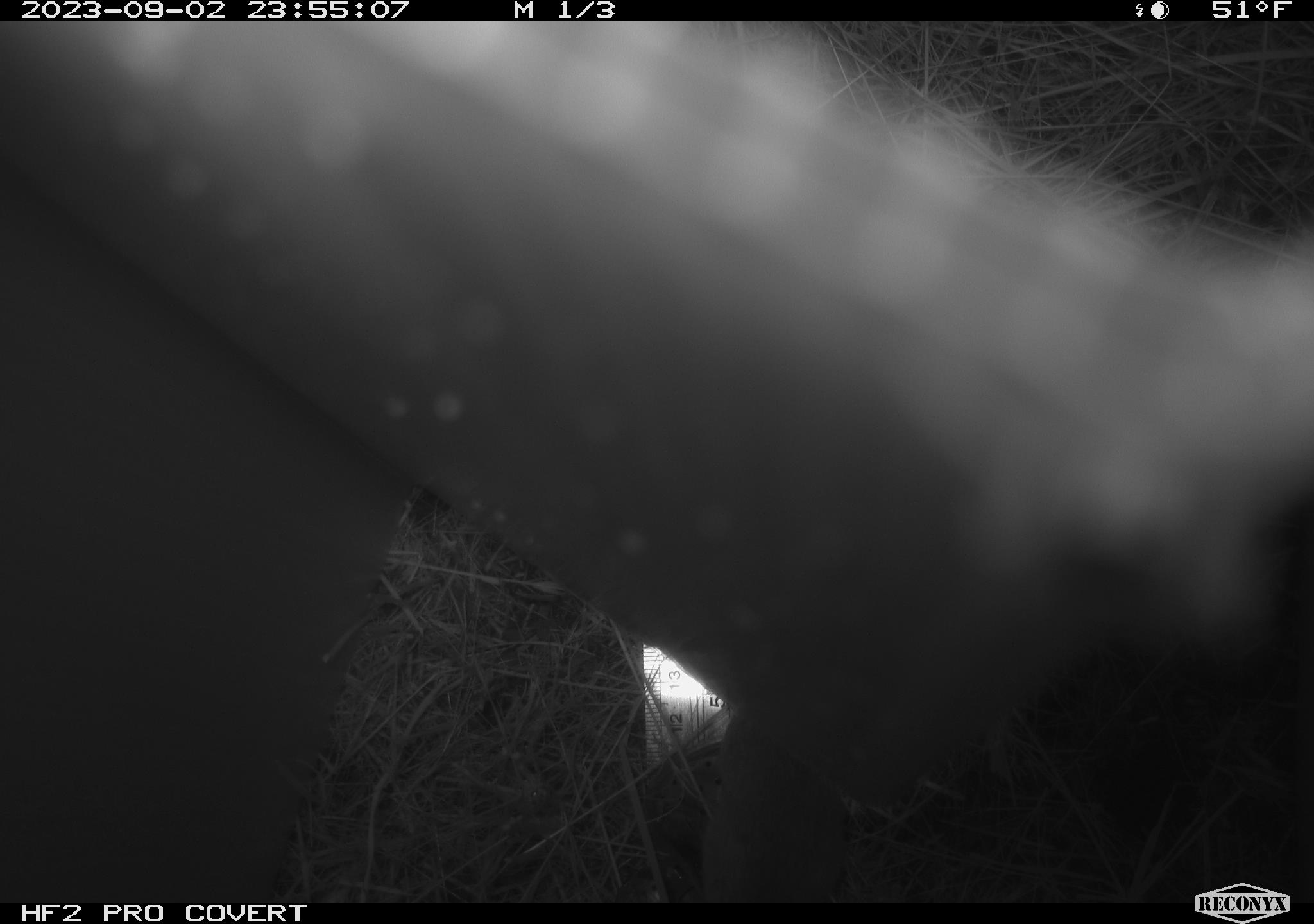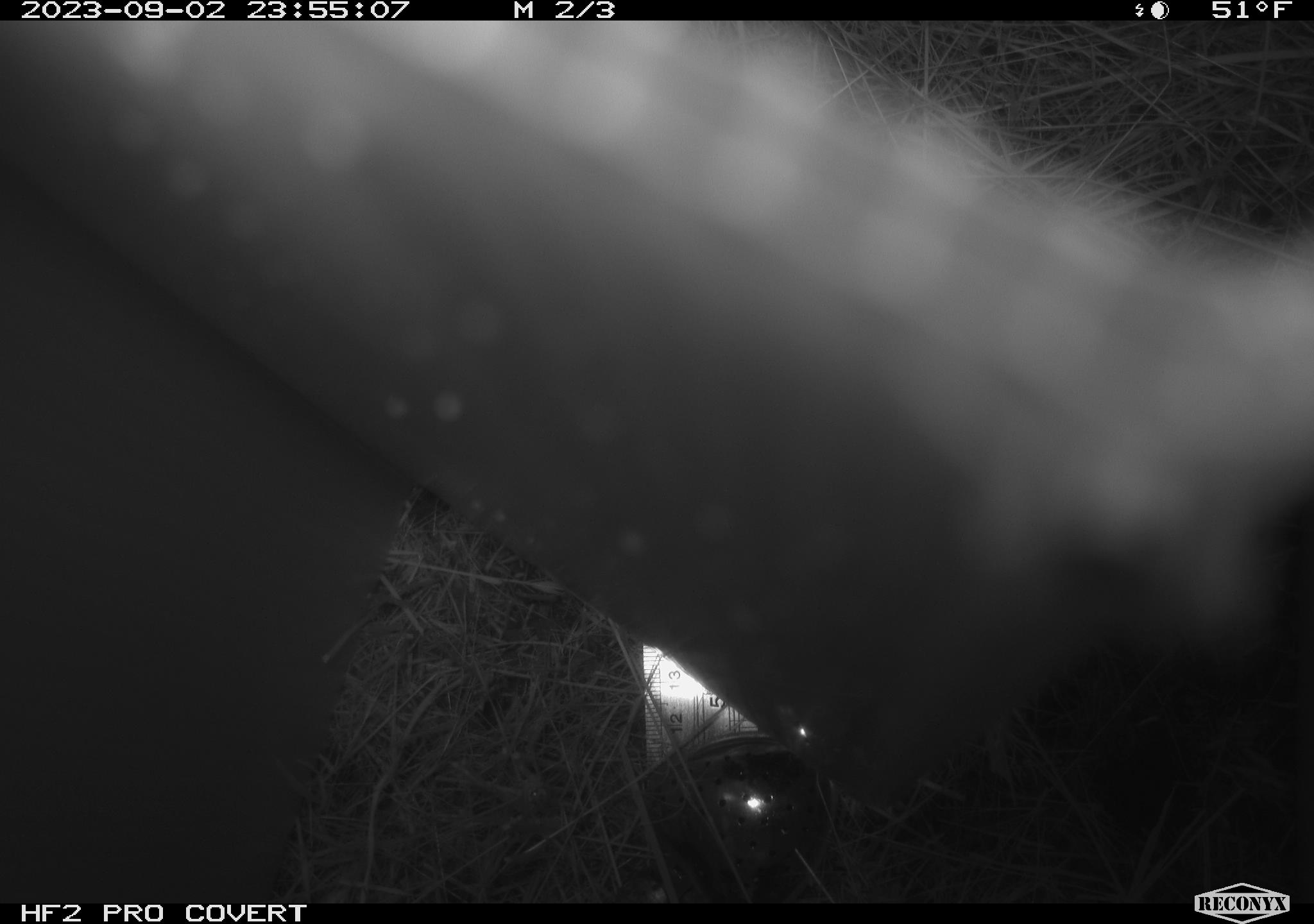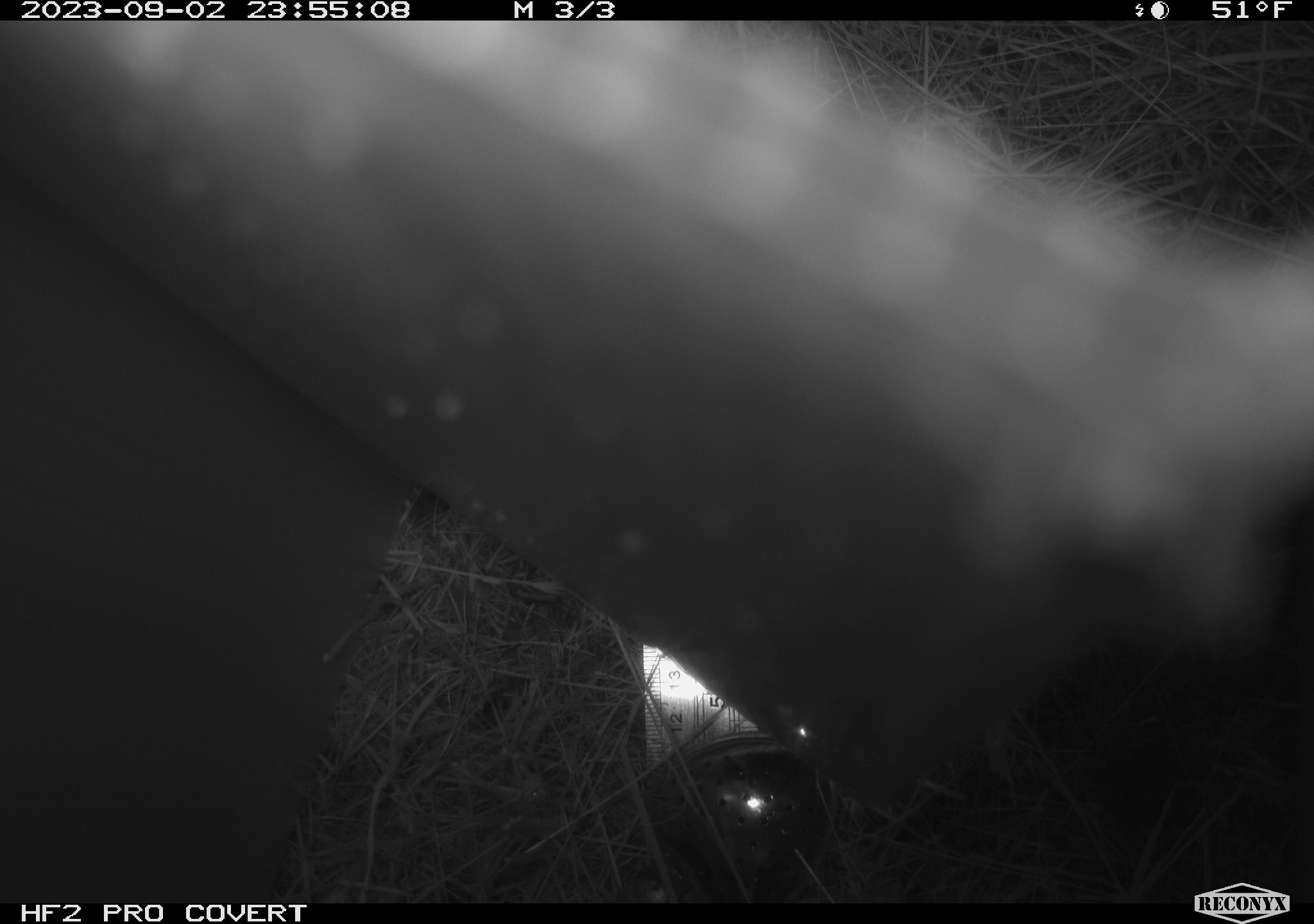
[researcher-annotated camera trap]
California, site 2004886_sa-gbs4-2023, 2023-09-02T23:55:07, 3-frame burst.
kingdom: Animalia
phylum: Chordata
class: Mammalia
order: Rodentia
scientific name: Rodentia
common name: mouse species